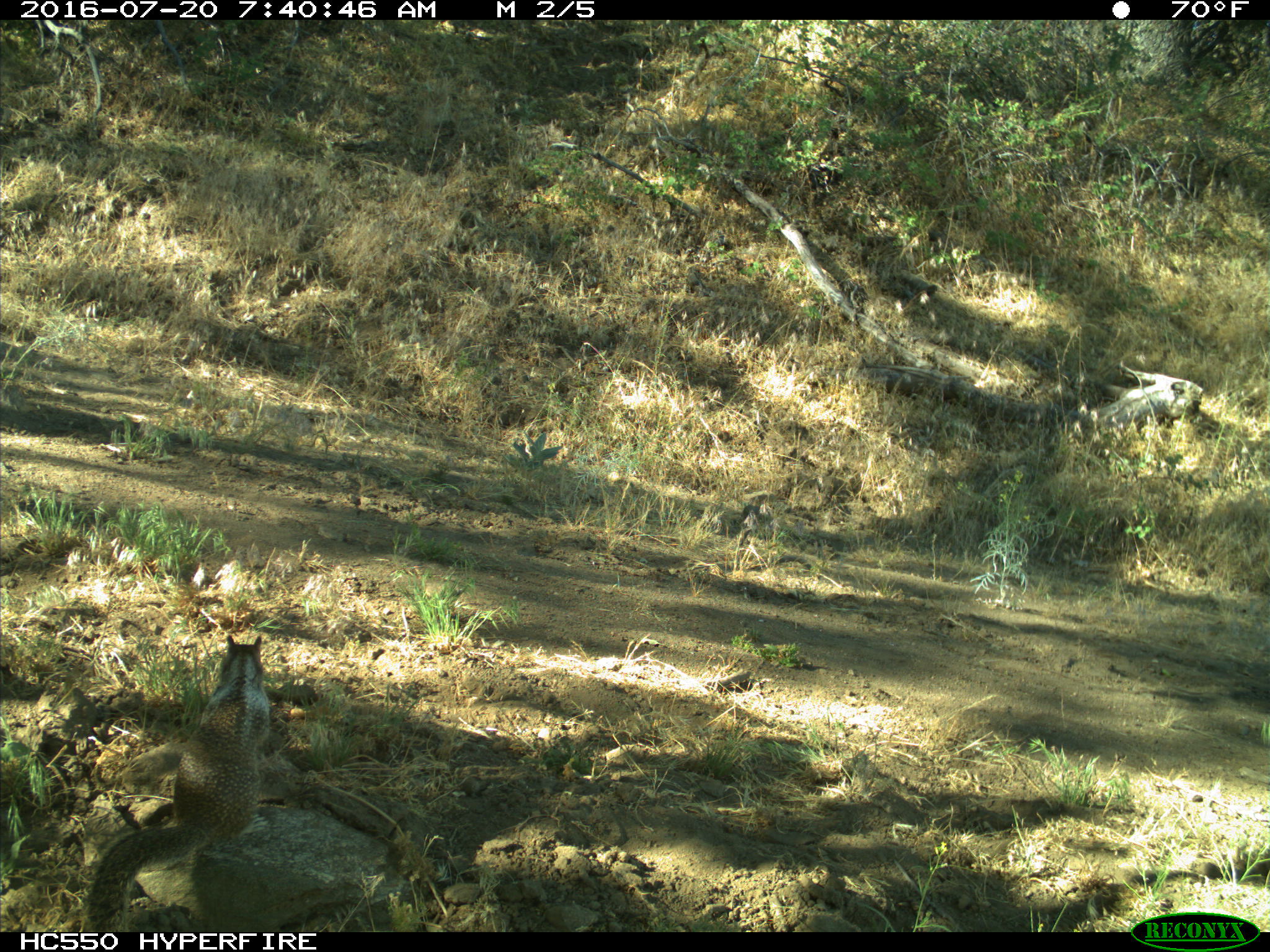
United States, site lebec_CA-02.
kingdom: Animalia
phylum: Chordata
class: Mammalia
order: Rodentia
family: Sciuridae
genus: Otospermophilus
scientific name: Otospermophilus beecheyi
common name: california ground squirrel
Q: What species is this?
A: Otospermophilus beecheyi (california ground squirrel).